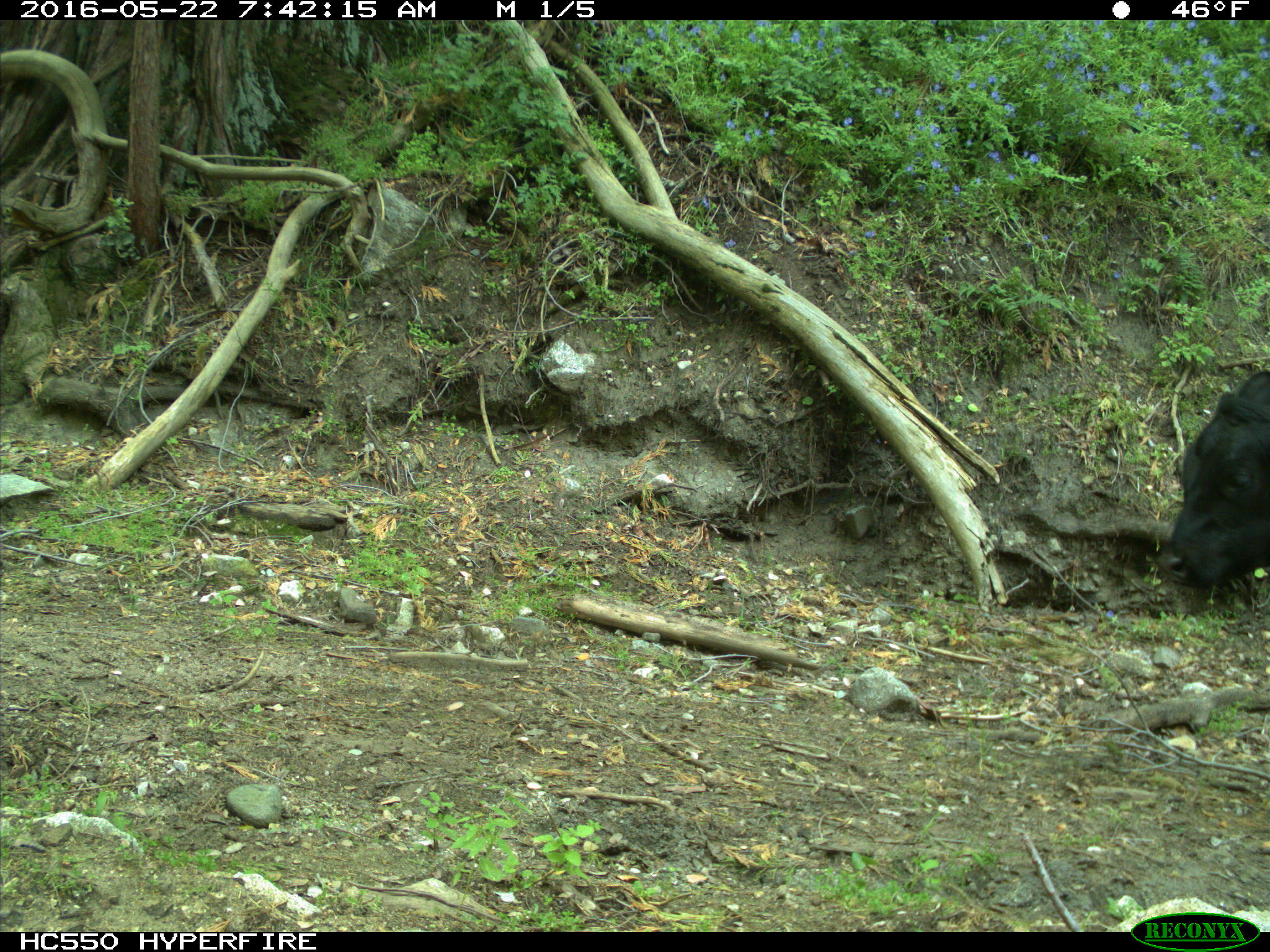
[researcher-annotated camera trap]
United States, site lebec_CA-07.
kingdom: Animalia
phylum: Chordata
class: Mammalia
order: Artiodactyla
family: Bovidae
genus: Bos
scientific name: Bos taurus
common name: domestic cow